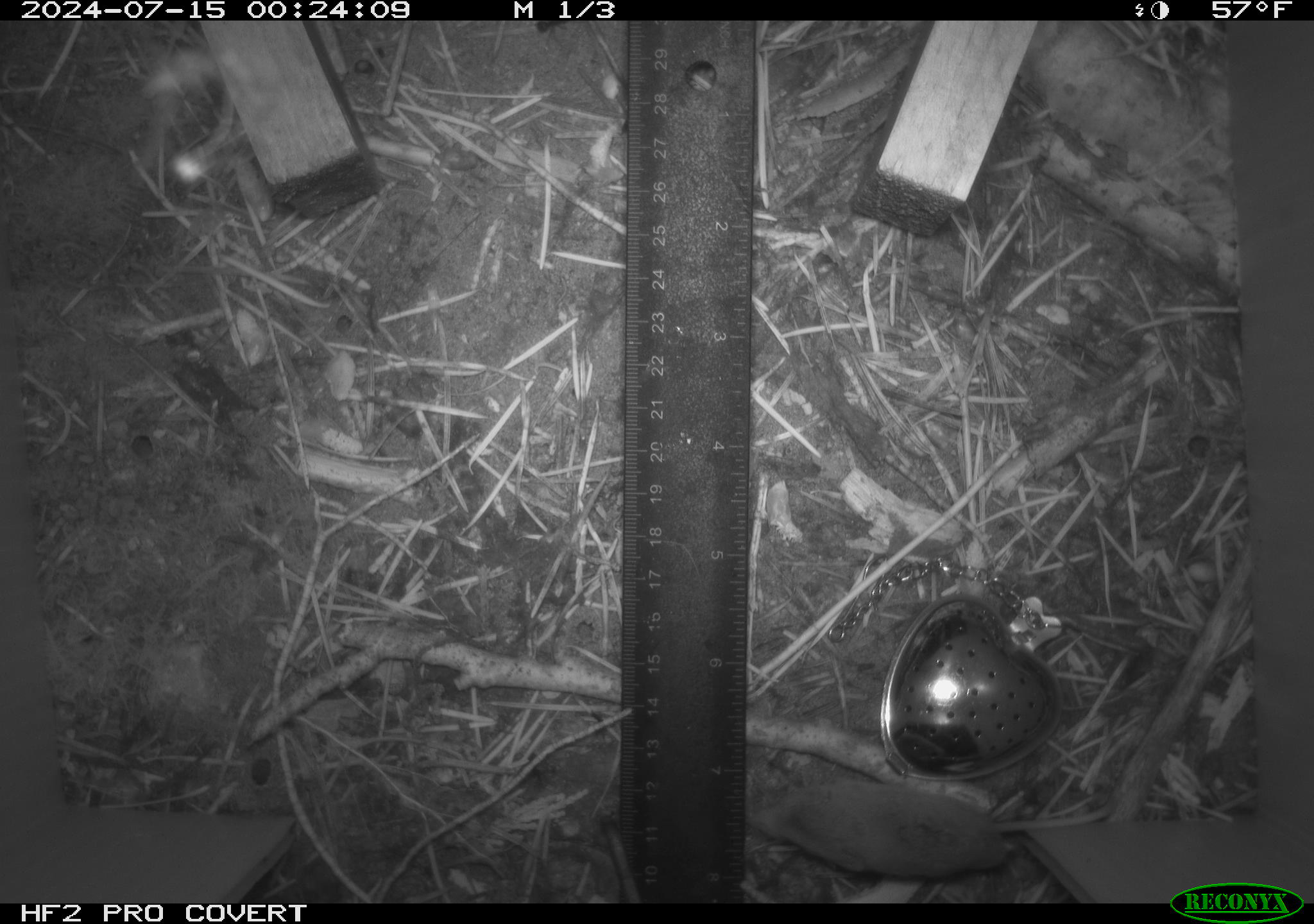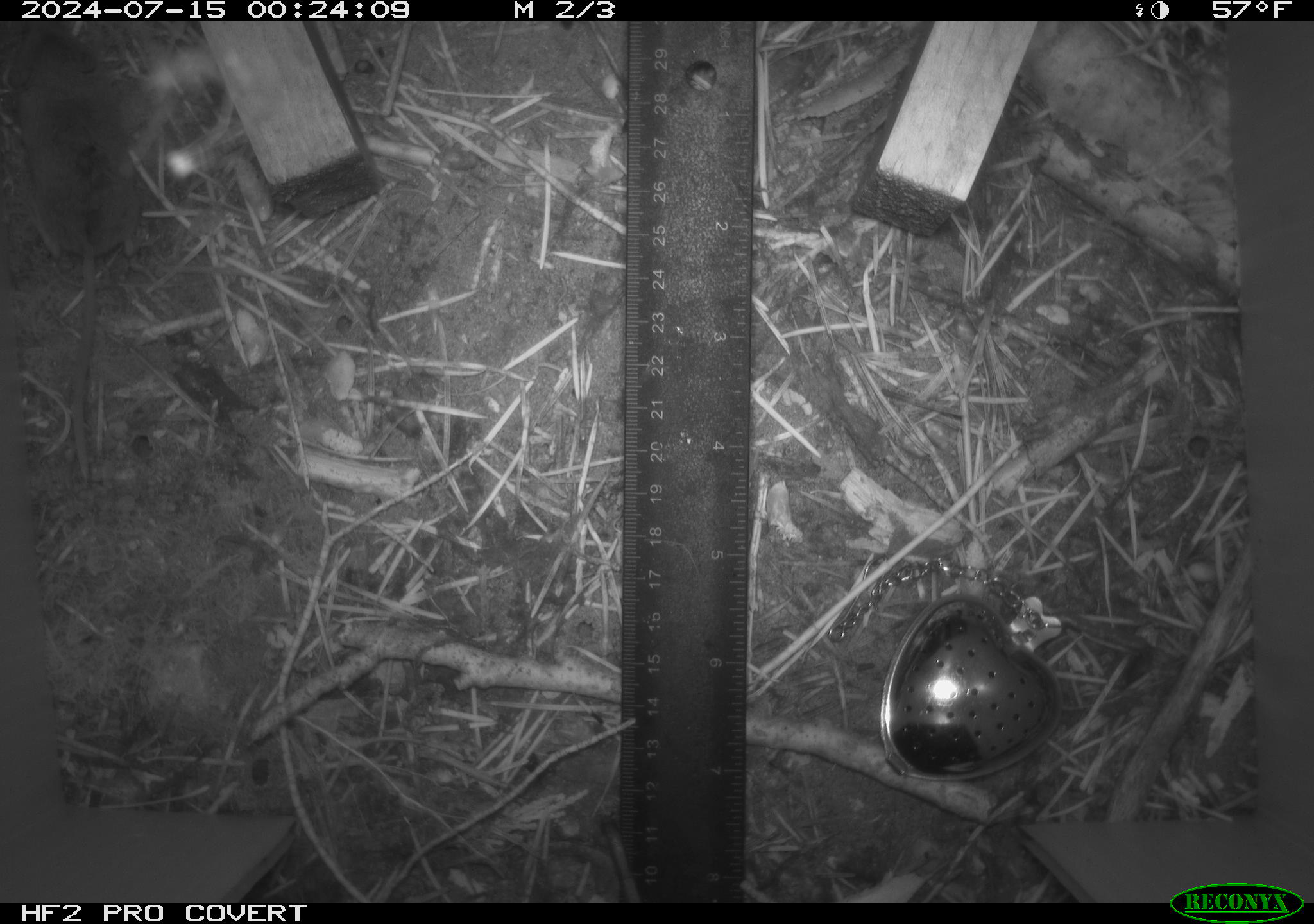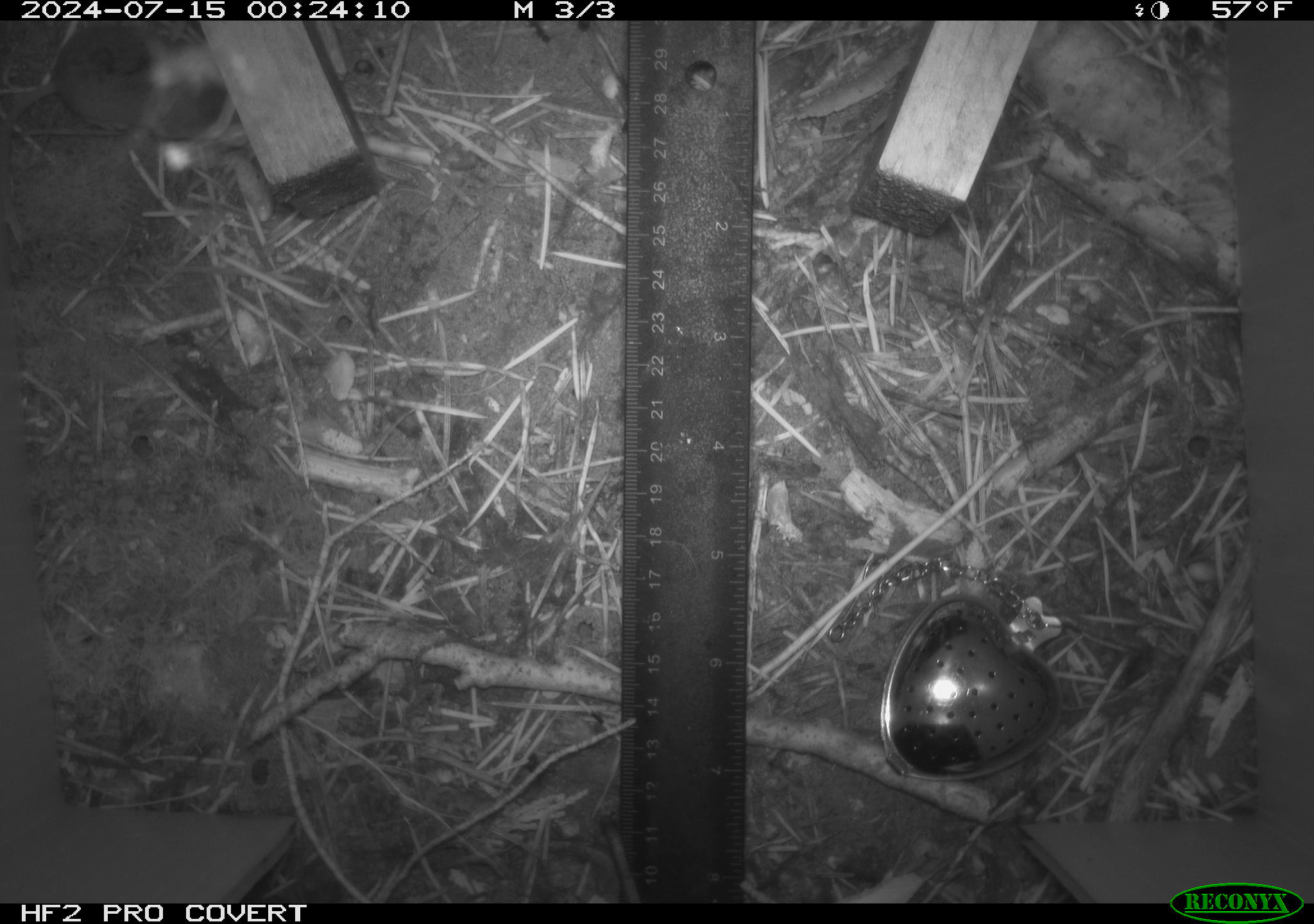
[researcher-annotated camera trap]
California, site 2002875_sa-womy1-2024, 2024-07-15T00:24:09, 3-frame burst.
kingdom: Animalia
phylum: Chordata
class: Aves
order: Passeriformes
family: Troglodytidae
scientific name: Troglodytidae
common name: wren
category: troglodytidae family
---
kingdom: Animalia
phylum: Chordata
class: Mammalia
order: Eulipotyphla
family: Soricidae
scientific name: Soricidae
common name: shrews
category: soricidae family